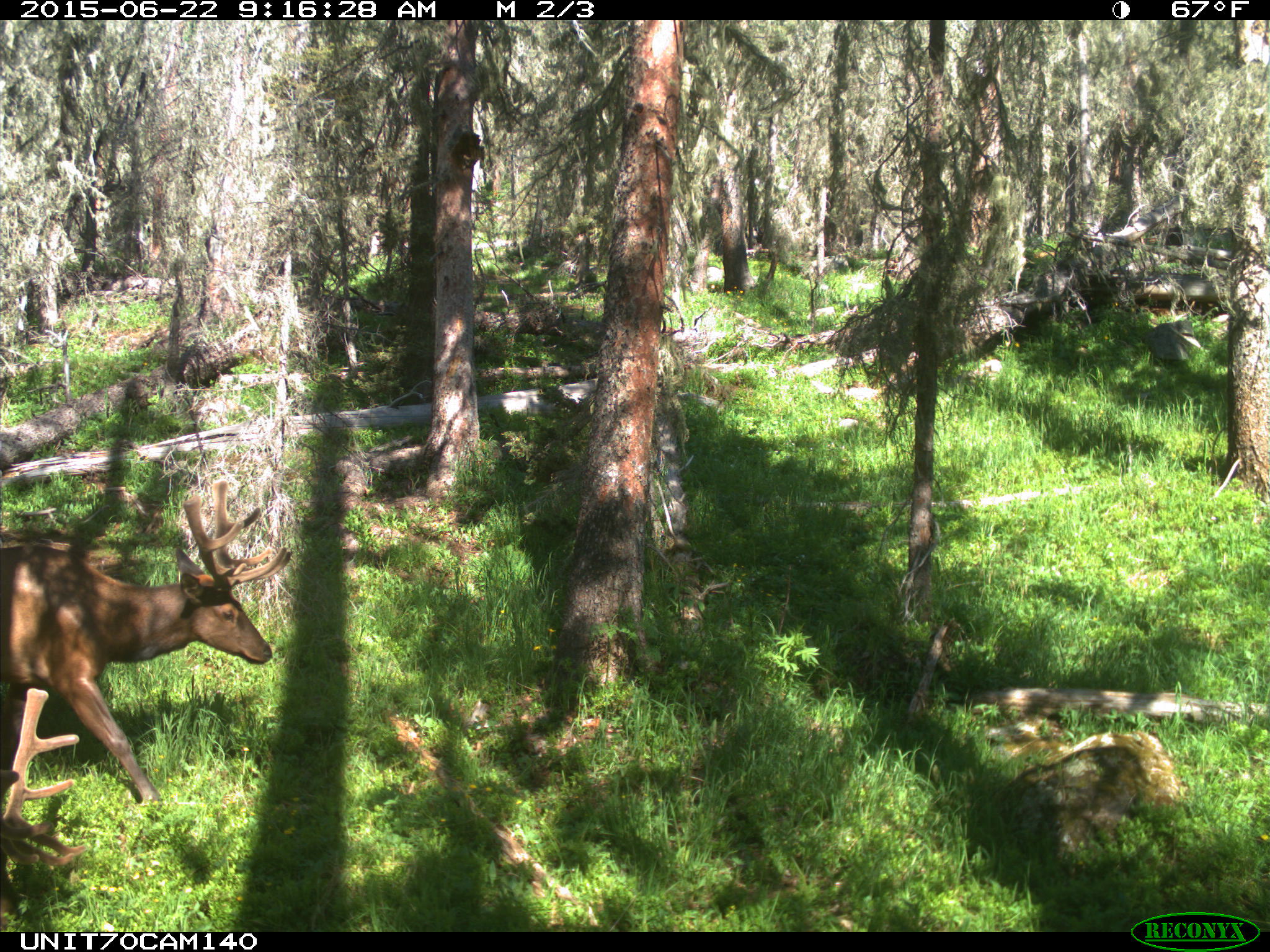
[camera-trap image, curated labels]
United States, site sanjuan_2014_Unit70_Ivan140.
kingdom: Animalia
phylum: Chordata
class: Mammalia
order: Artiodactyla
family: Cervidae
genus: Cervus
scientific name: Cervus elaphus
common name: red deer